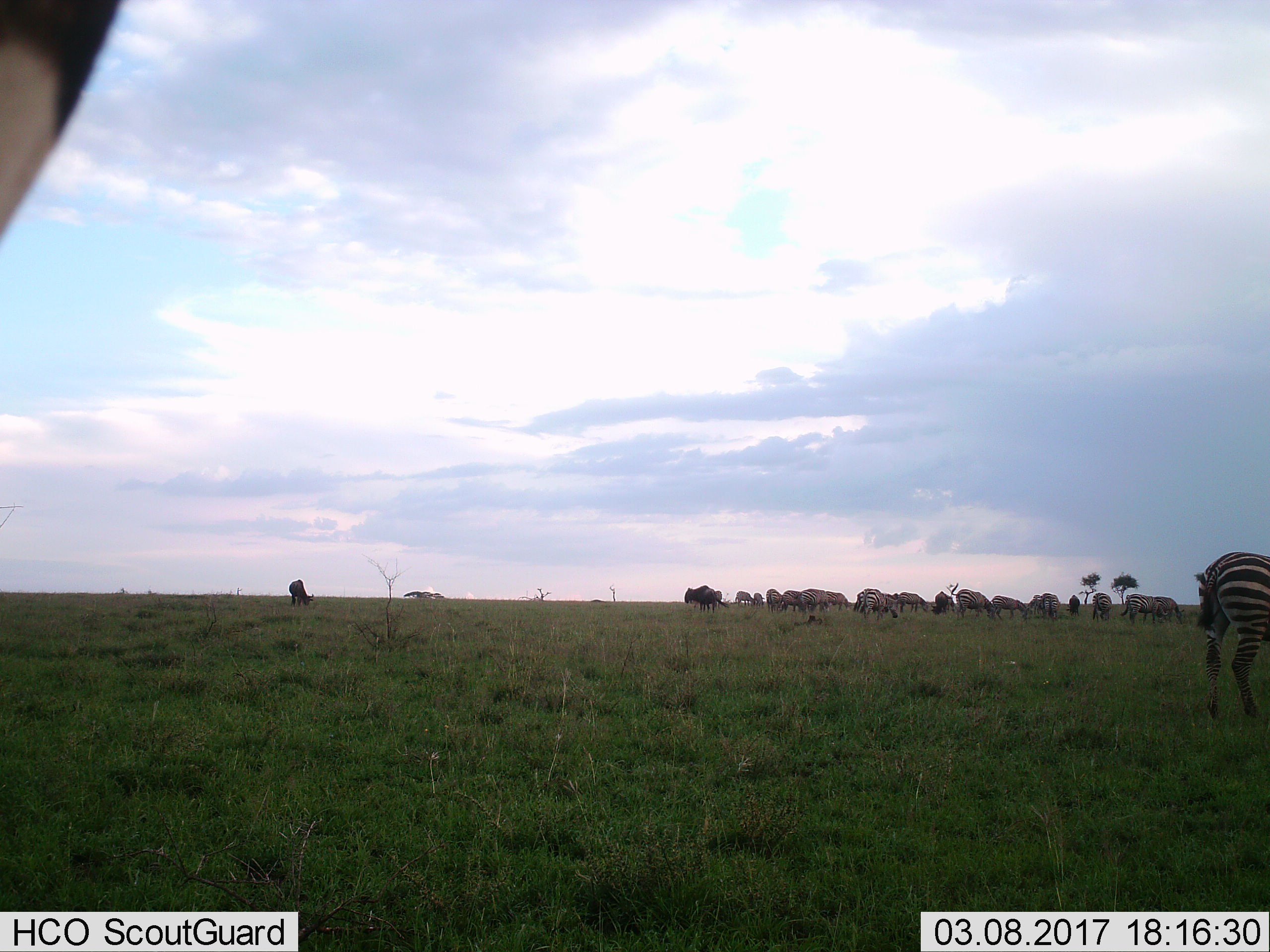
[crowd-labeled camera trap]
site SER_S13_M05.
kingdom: Animalia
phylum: Chordata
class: Mammalia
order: Perissodactyla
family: Equidae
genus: Equus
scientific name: Equus quagga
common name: plains zebra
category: zebraplains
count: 11-50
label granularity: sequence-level